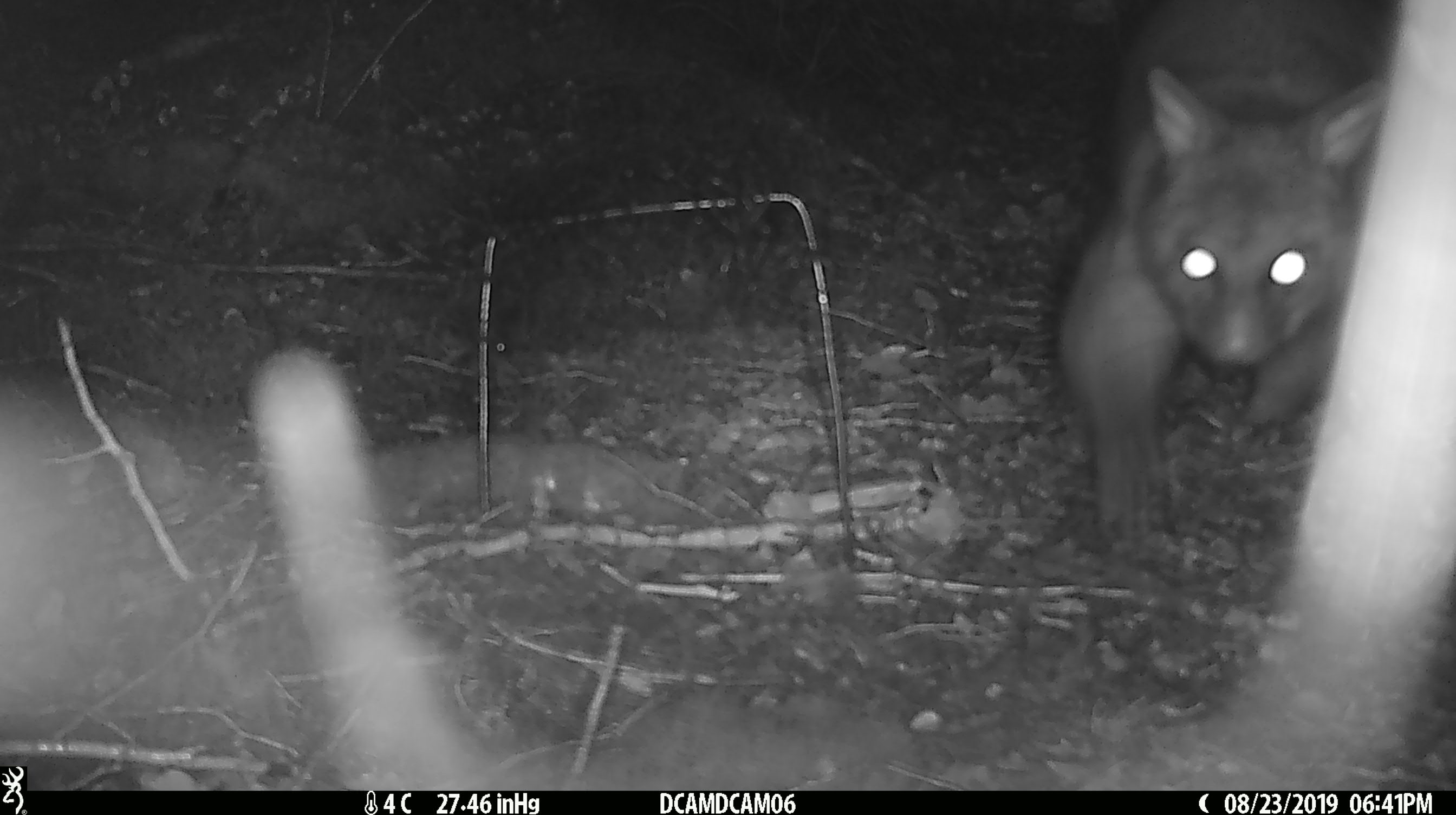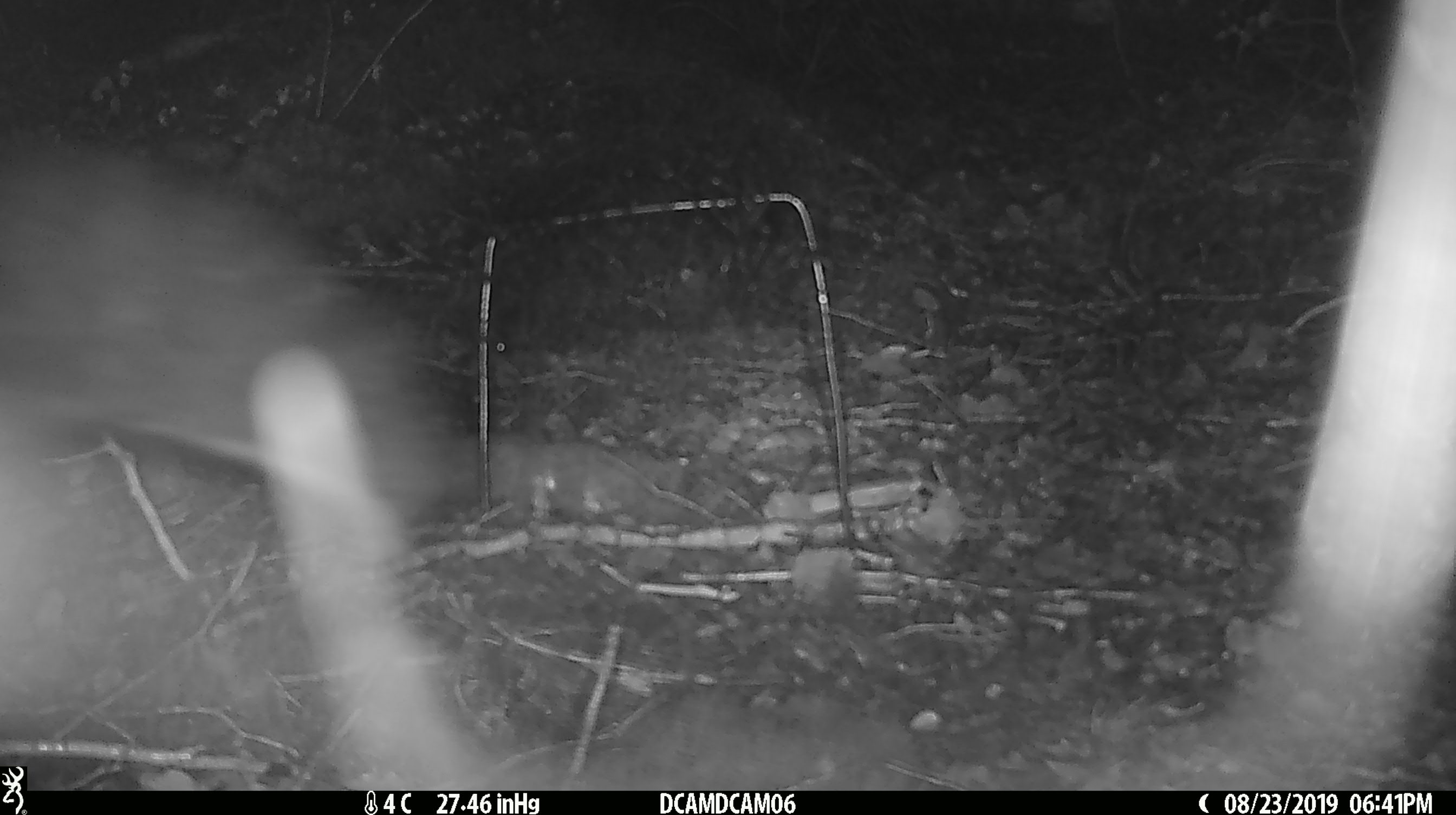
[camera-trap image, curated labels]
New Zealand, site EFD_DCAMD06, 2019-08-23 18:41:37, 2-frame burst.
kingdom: Animalia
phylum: Chordata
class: Mammalia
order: Diprotodontia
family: Phalangeridae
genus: Trichosurus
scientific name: Trichosurus vulpecula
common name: common brushtail possum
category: possum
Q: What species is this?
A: Possum (common brushtail possum) (Trichosurus vulpecula).